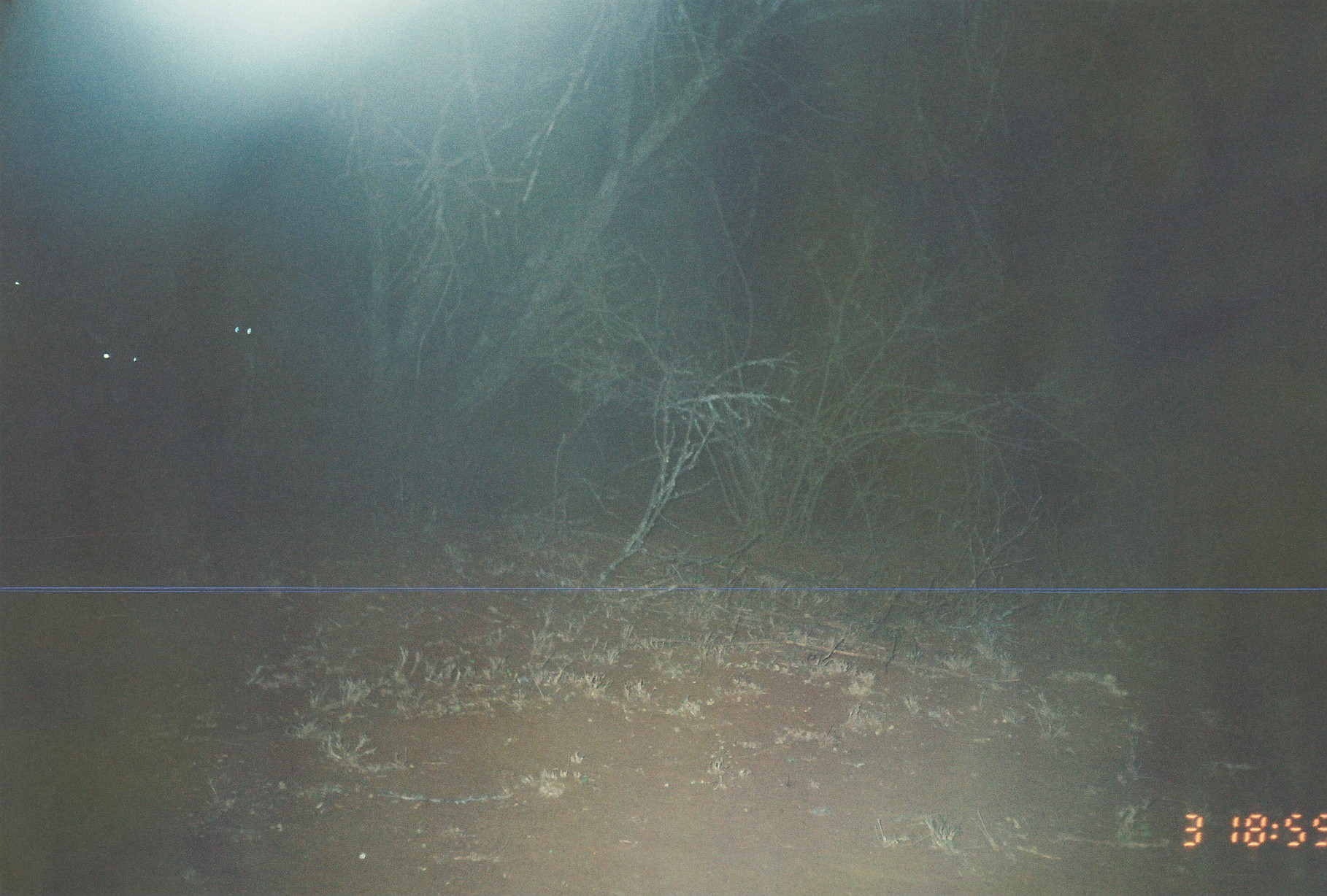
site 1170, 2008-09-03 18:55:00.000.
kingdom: Animalia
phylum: Chordata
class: Mammalia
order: Artiodactyla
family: Bovidae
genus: Aepyceros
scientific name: Aepyceros melampus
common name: impala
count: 3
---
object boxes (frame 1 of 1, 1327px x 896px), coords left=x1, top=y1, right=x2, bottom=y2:
aepyceros melampus: left=78, top=316, right=174, bottom=467; left=212, top=308, right=267, bottom=390